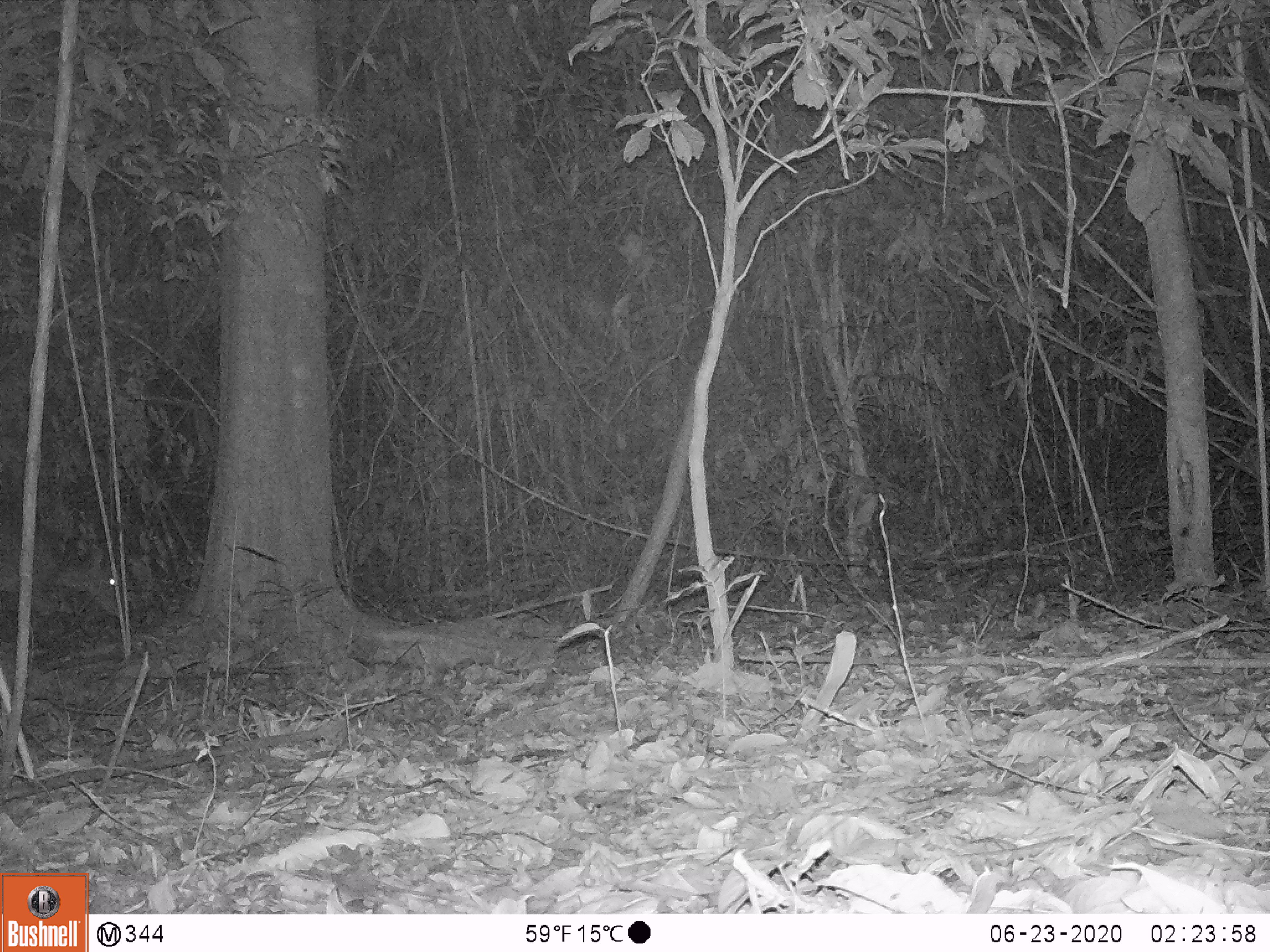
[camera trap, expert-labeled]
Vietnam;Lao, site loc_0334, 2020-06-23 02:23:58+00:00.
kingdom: Animalia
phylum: Chordata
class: Mammalia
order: Artiodactyla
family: Cervidae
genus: Muntiacus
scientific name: Muntiacus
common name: muntjacs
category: unidentified muntjac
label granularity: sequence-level